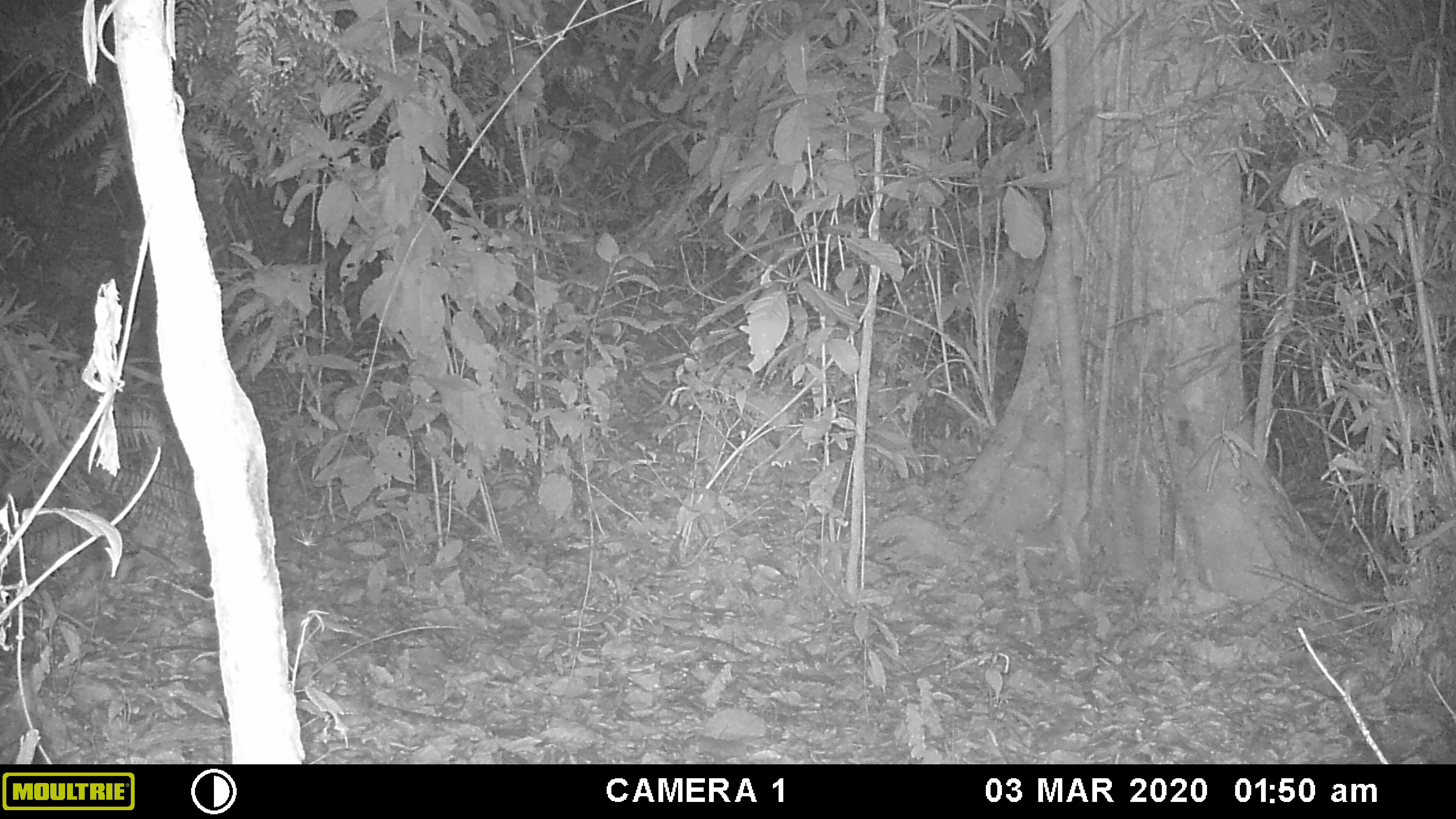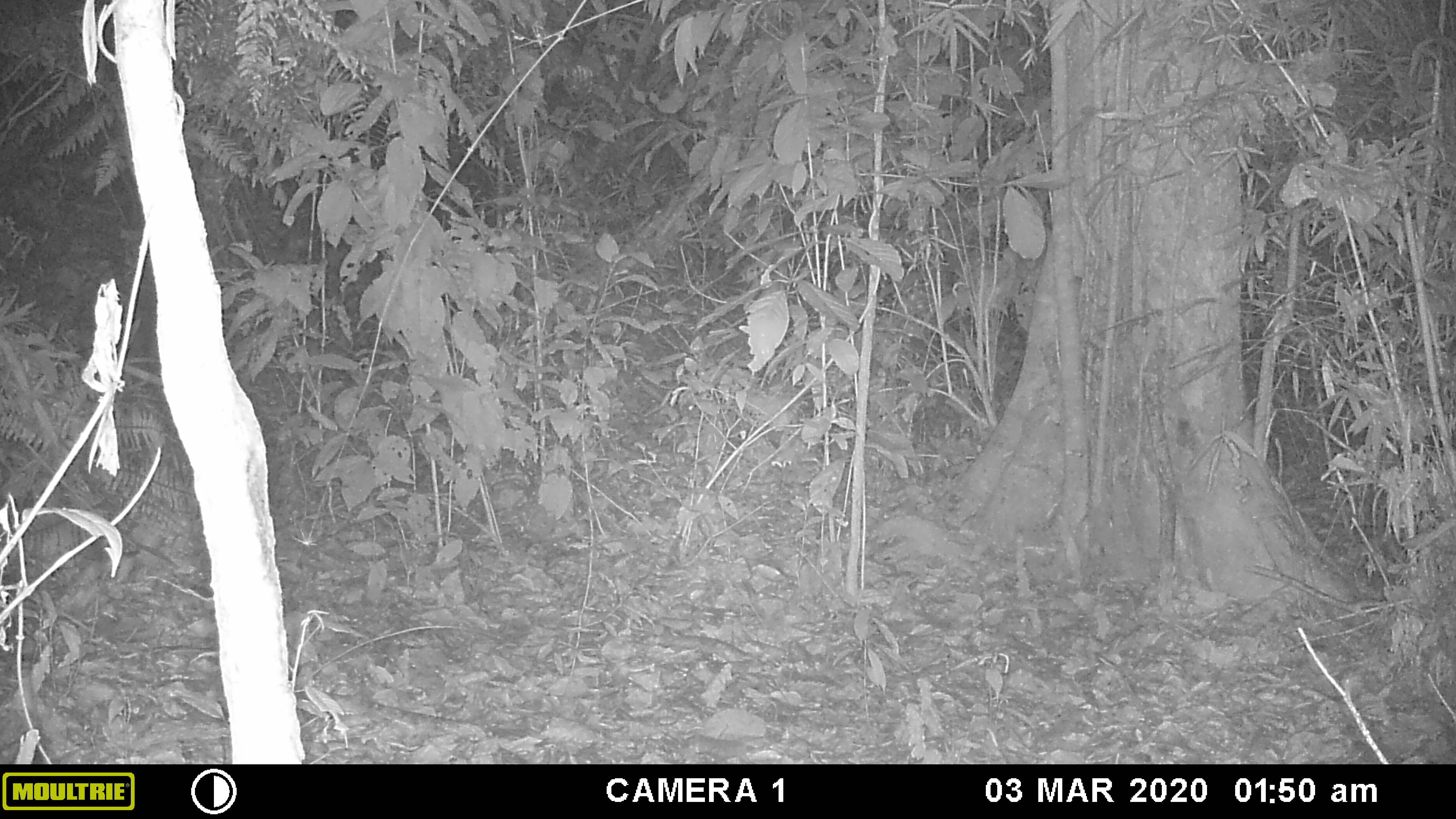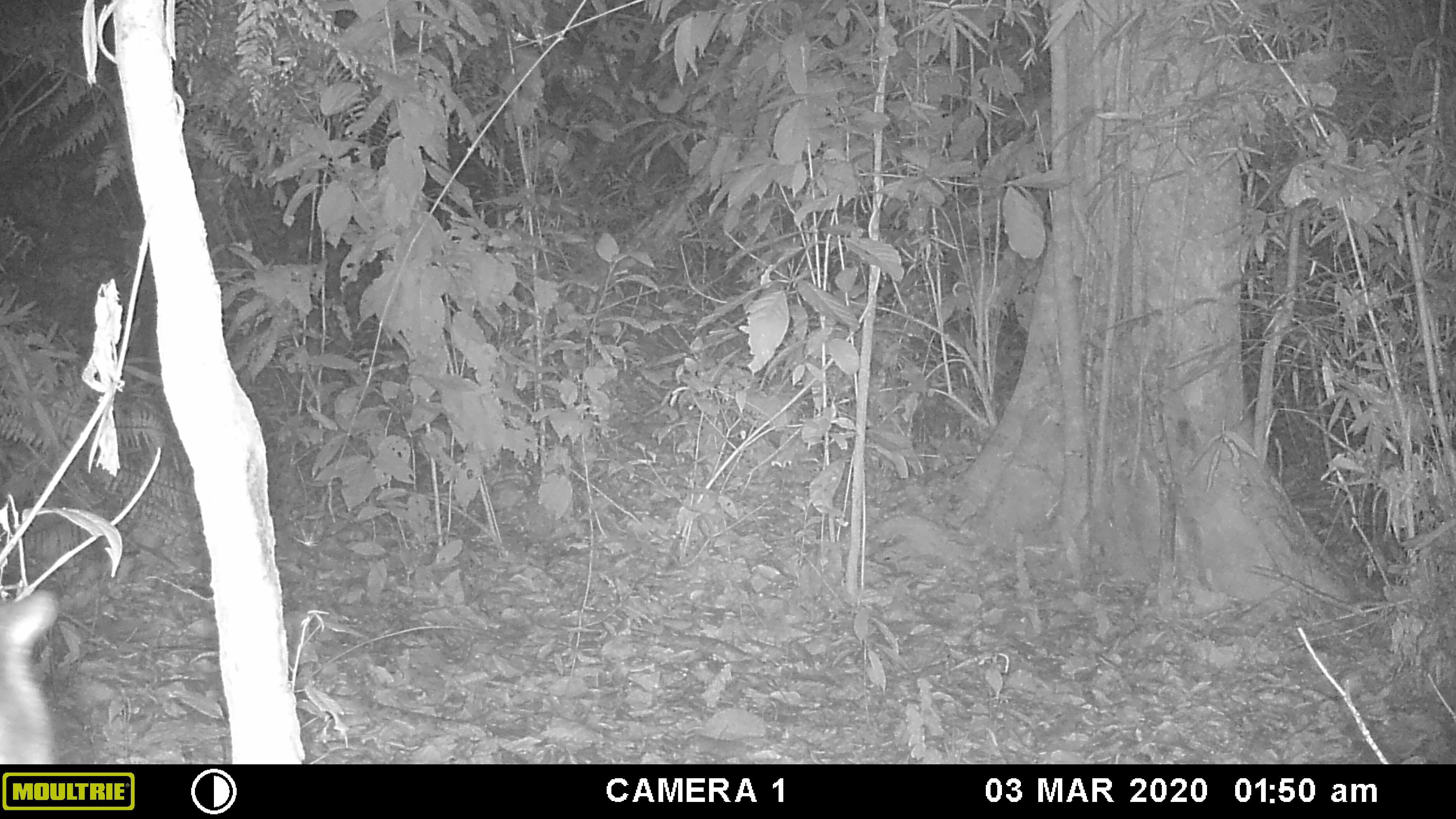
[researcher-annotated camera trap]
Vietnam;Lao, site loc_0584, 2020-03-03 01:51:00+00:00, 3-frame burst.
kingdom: Animalia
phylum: Chordata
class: Mammalia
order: Carnivora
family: Viverridae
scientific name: Paradoxurinae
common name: palm civet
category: unidentified palm civet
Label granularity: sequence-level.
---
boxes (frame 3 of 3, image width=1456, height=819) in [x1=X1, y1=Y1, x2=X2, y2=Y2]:
unidentified palm civet: [x1=0, y1=591, x2=58, y2=763]